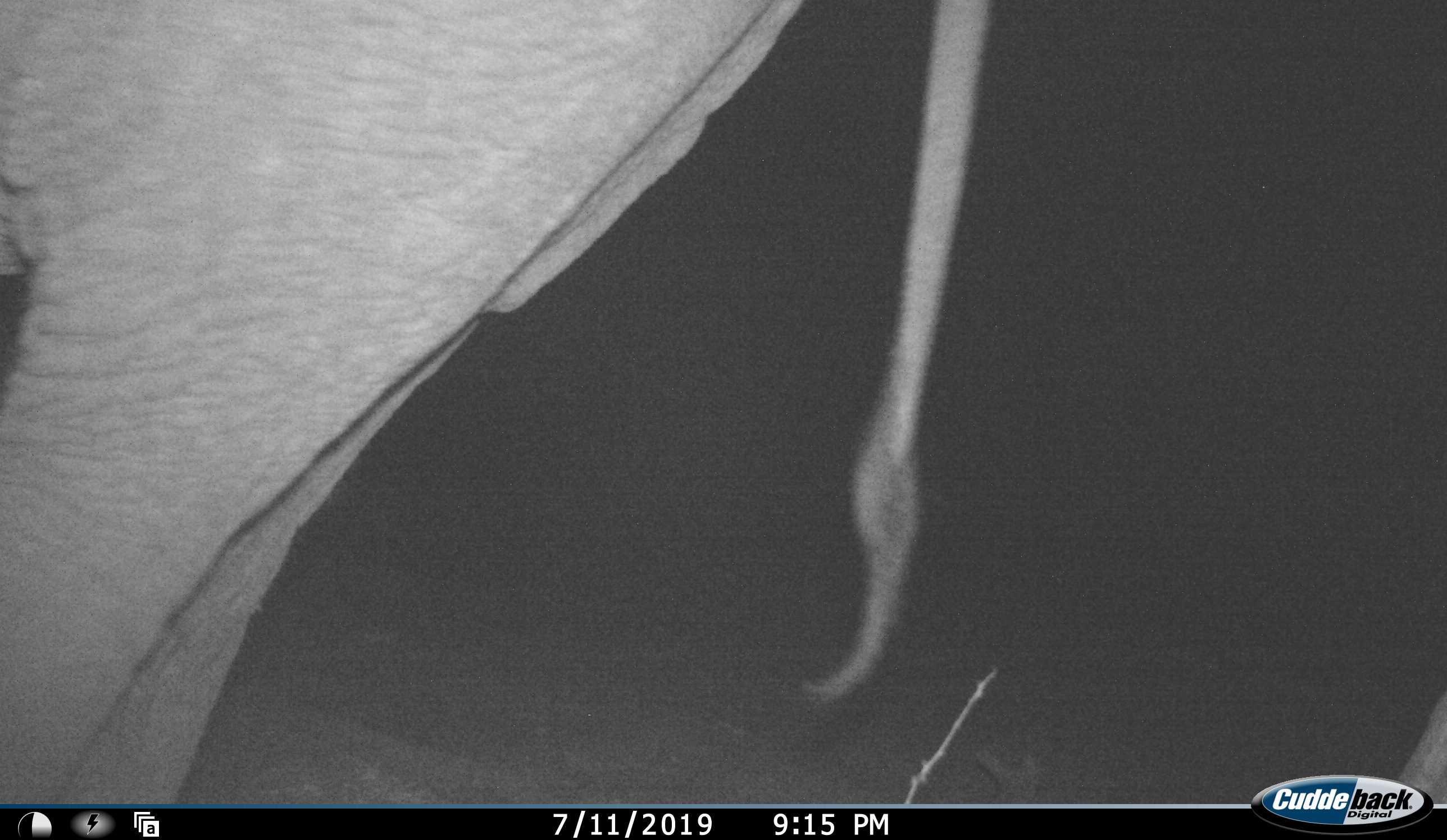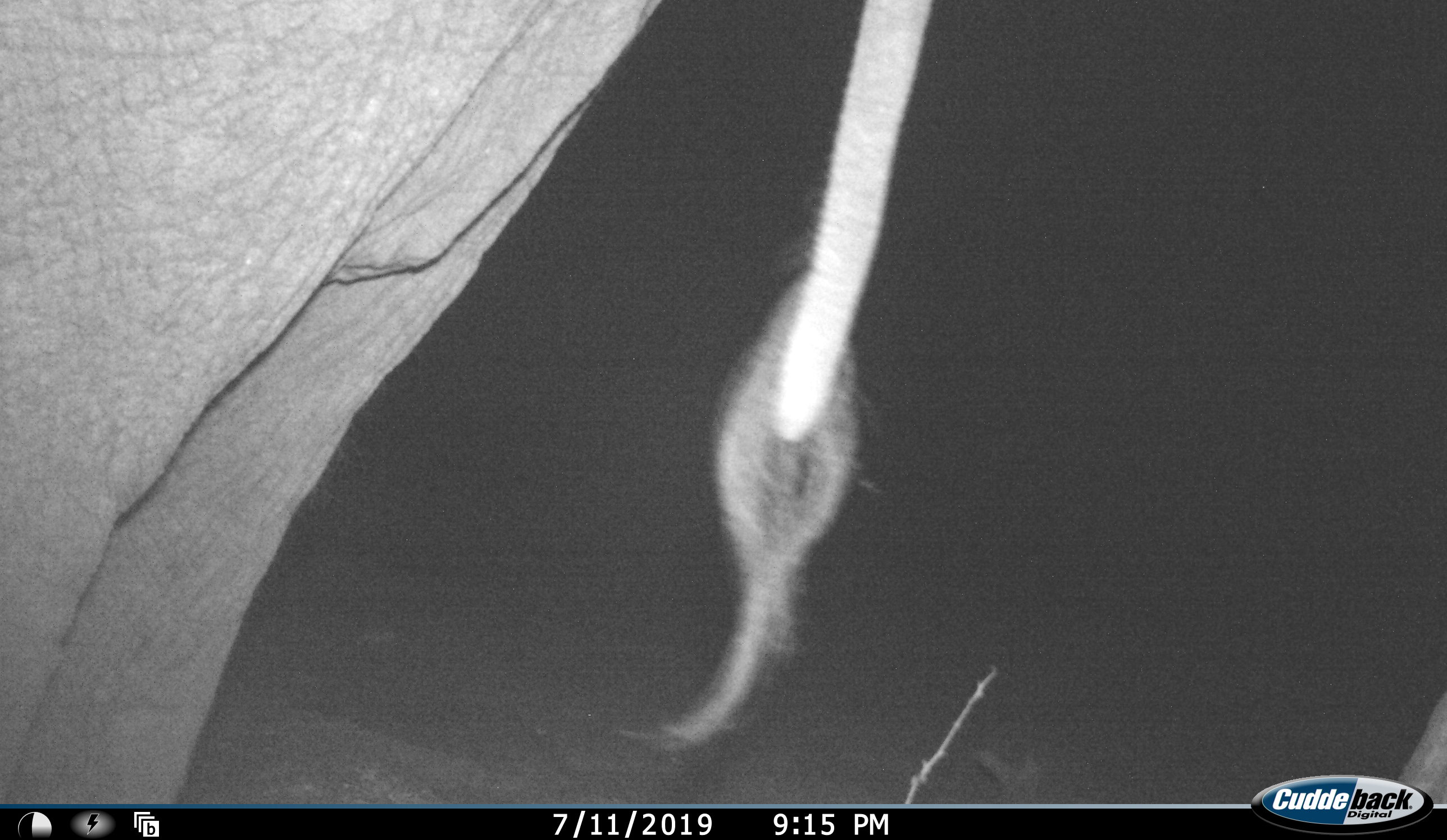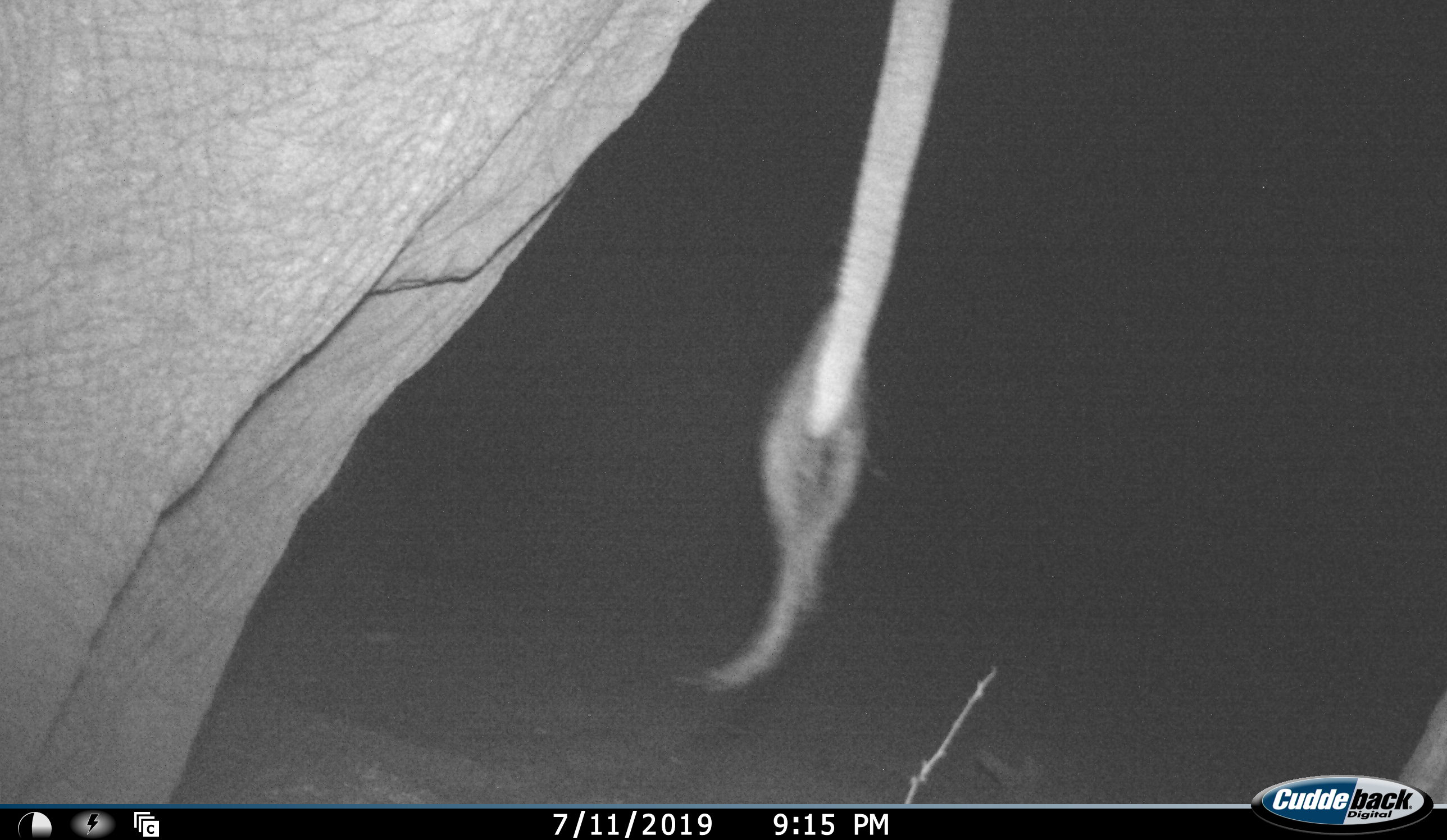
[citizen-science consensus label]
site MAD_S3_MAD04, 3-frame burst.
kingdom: Animalia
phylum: Chordata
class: Mammalia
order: Proboscidea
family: Elephantidae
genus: Loxodonta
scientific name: Loxodonta africana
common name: african bush elephant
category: elephant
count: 1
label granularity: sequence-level